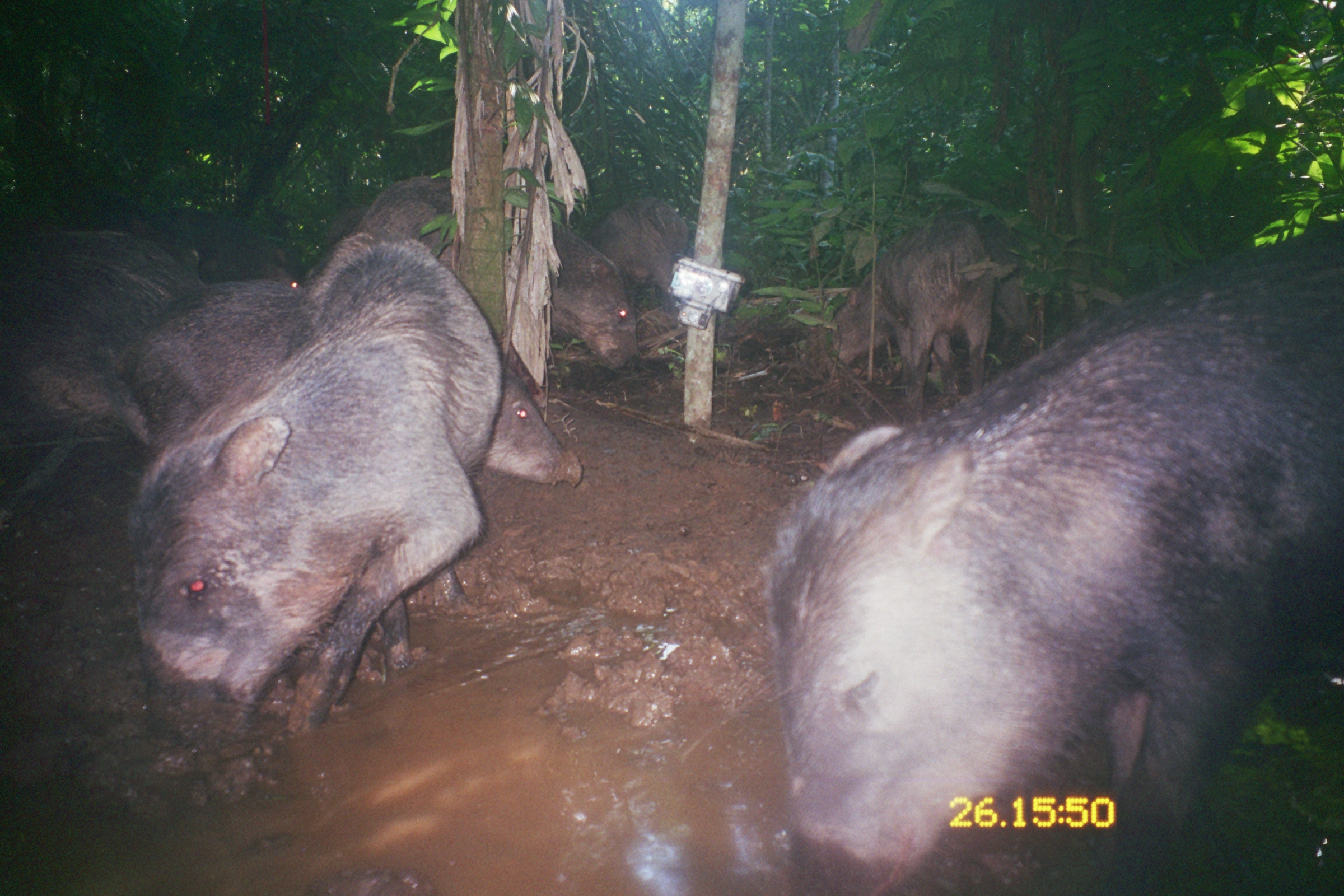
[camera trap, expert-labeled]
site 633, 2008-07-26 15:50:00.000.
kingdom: Animalia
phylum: Chordata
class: Mammalia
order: Artiodactyla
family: Tayassuidae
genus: Tayassu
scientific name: Tayassu pecari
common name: white-lipped peccary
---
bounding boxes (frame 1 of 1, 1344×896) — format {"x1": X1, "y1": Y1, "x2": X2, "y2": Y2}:
tayassu pecari: {"x1": 764, "y1": 248, "x2": 1344, "y2": 893}; {"x1": 142, "y1": 237, "x2": 502, "y2": 766}; {"x1": 128, "y1": 278, "x2": 591, "y2": 494}; {"x1": 360, "y1": 172, "x2": 640, "y2": 380}; {"x1": 2, "y1": 221, "x2": 194, "y2": 497}; {"x1": 822, "y1": 210, "x2": 993, "y2": 424}; {"x1": 82, "y1": 176, "x2": 296, "y2": 277}; {"x1": 593, "y1": 188, "x2": 682, "y2": 313}